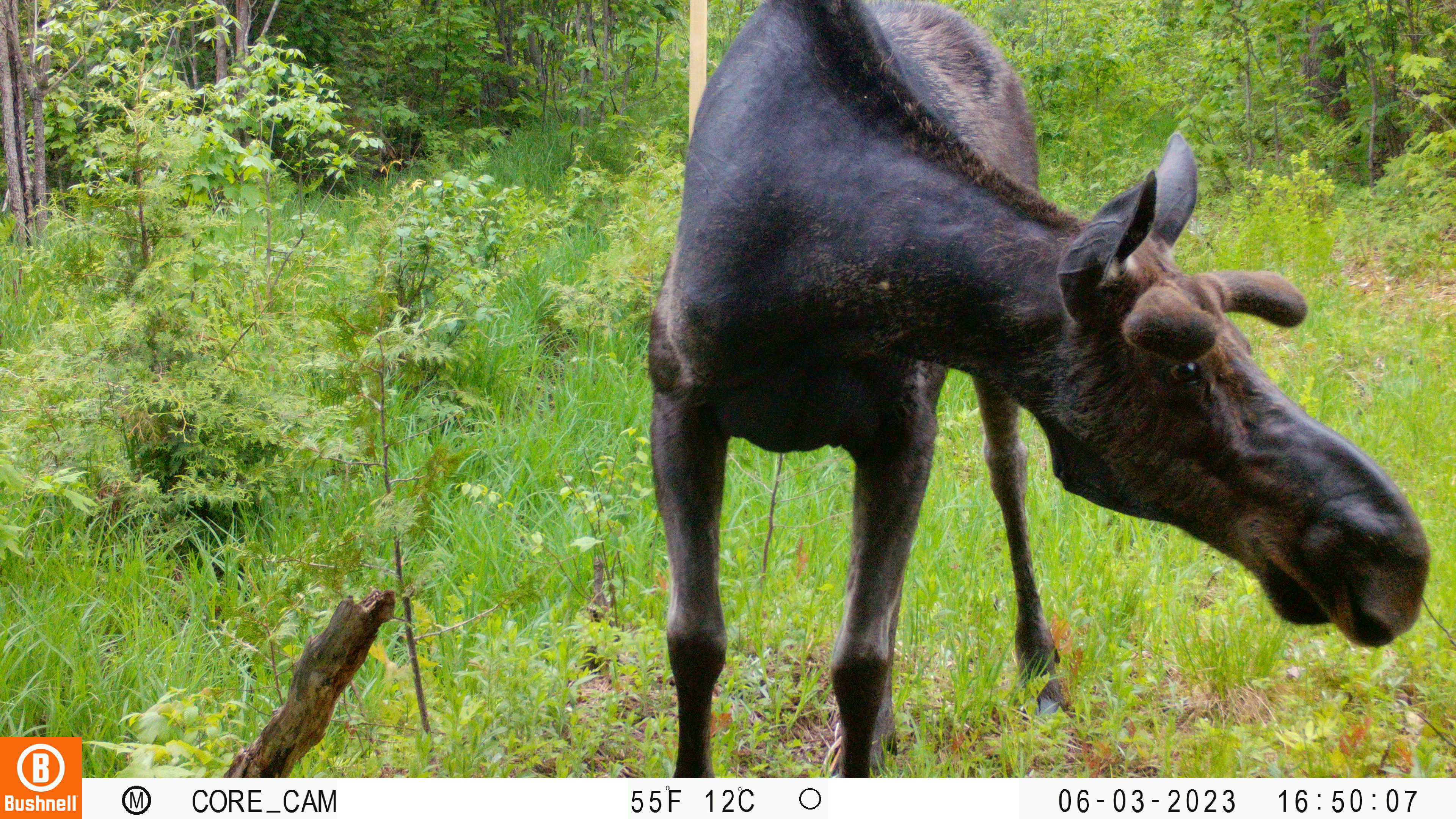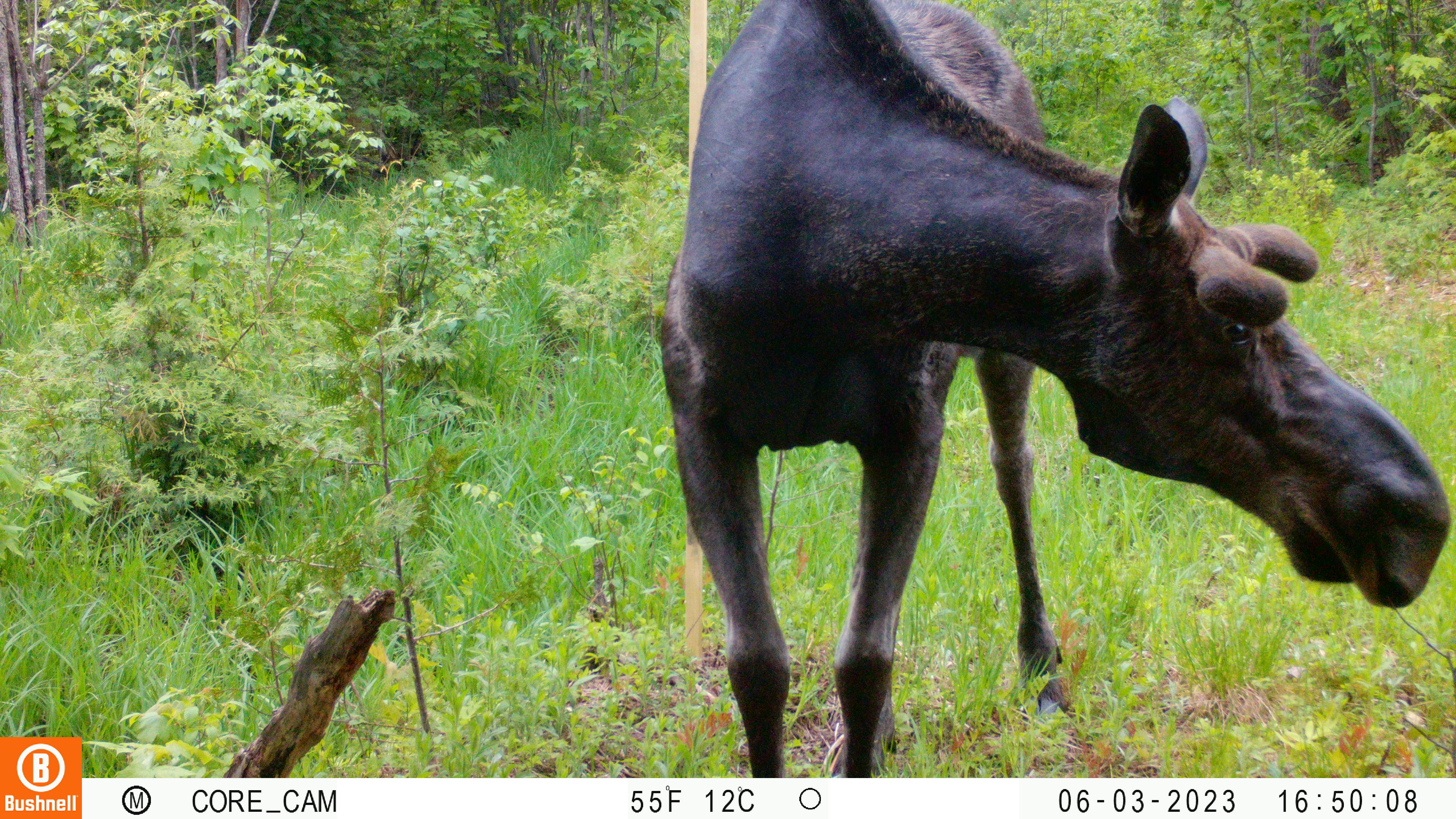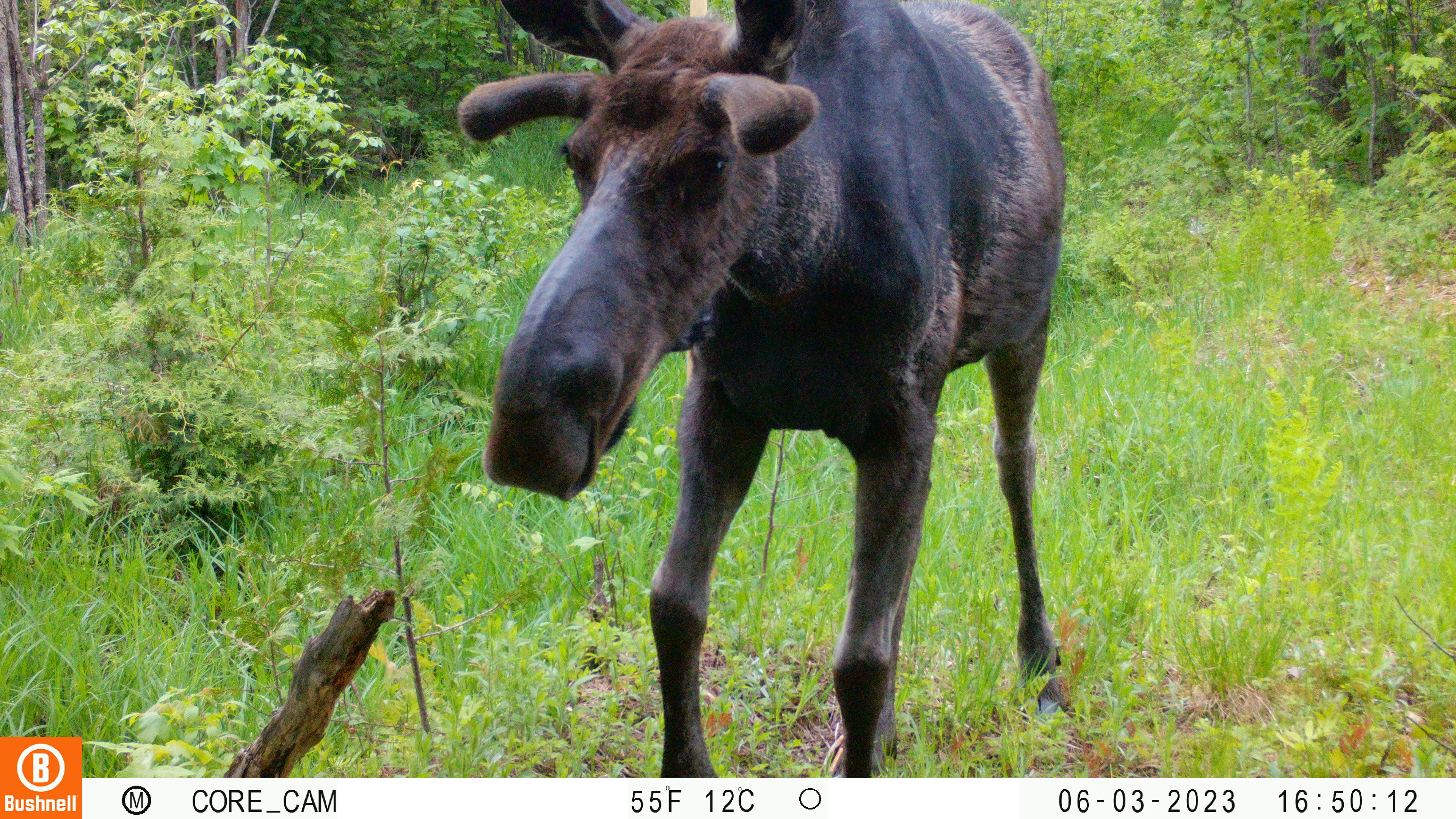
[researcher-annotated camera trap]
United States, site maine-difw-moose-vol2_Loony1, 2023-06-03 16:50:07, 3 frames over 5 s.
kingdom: Animalia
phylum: Chordata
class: Mammalia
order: Artiodactyla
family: Cervidae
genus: Alces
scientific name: Alces alces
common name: moose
Moose (Alces alces).